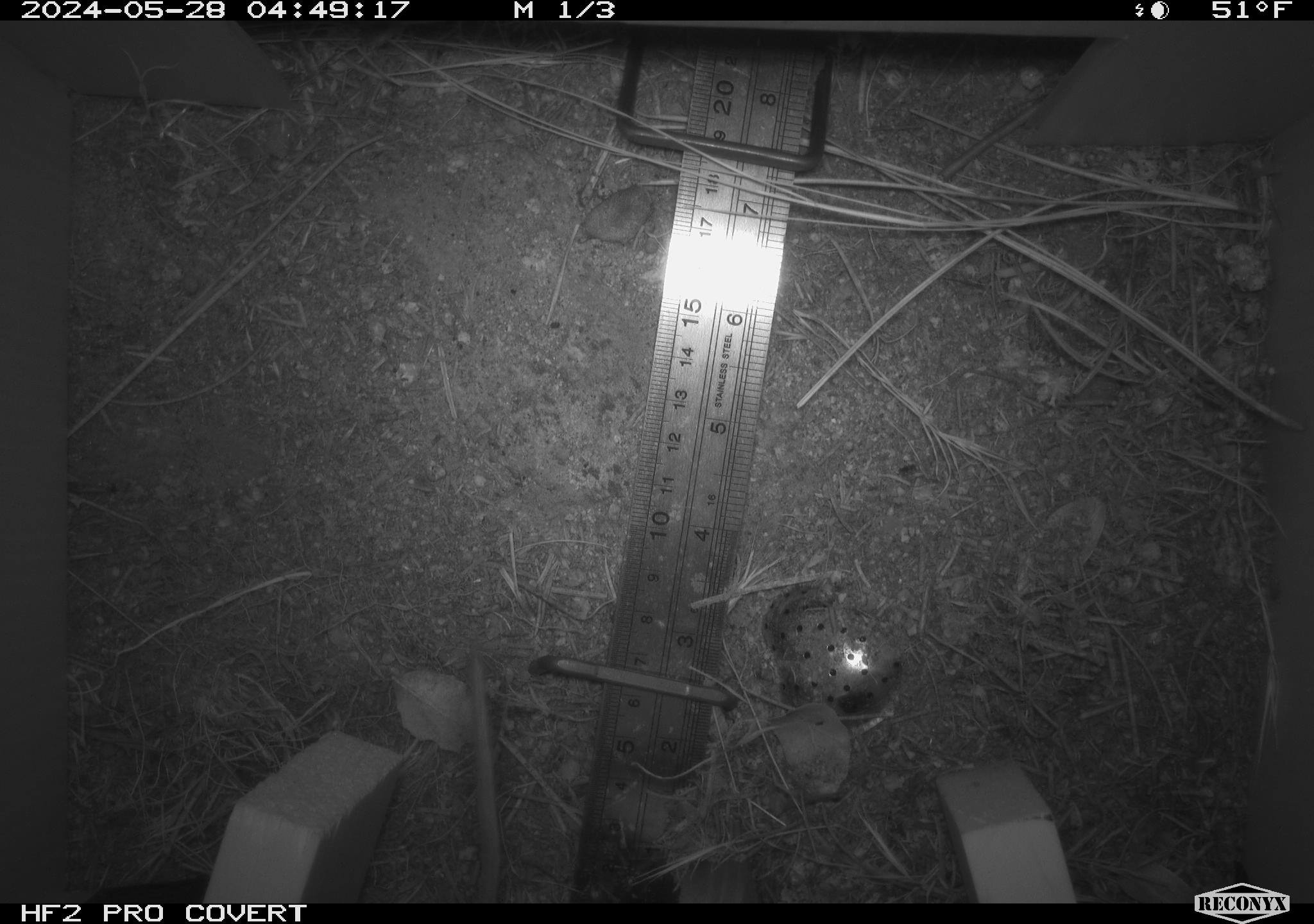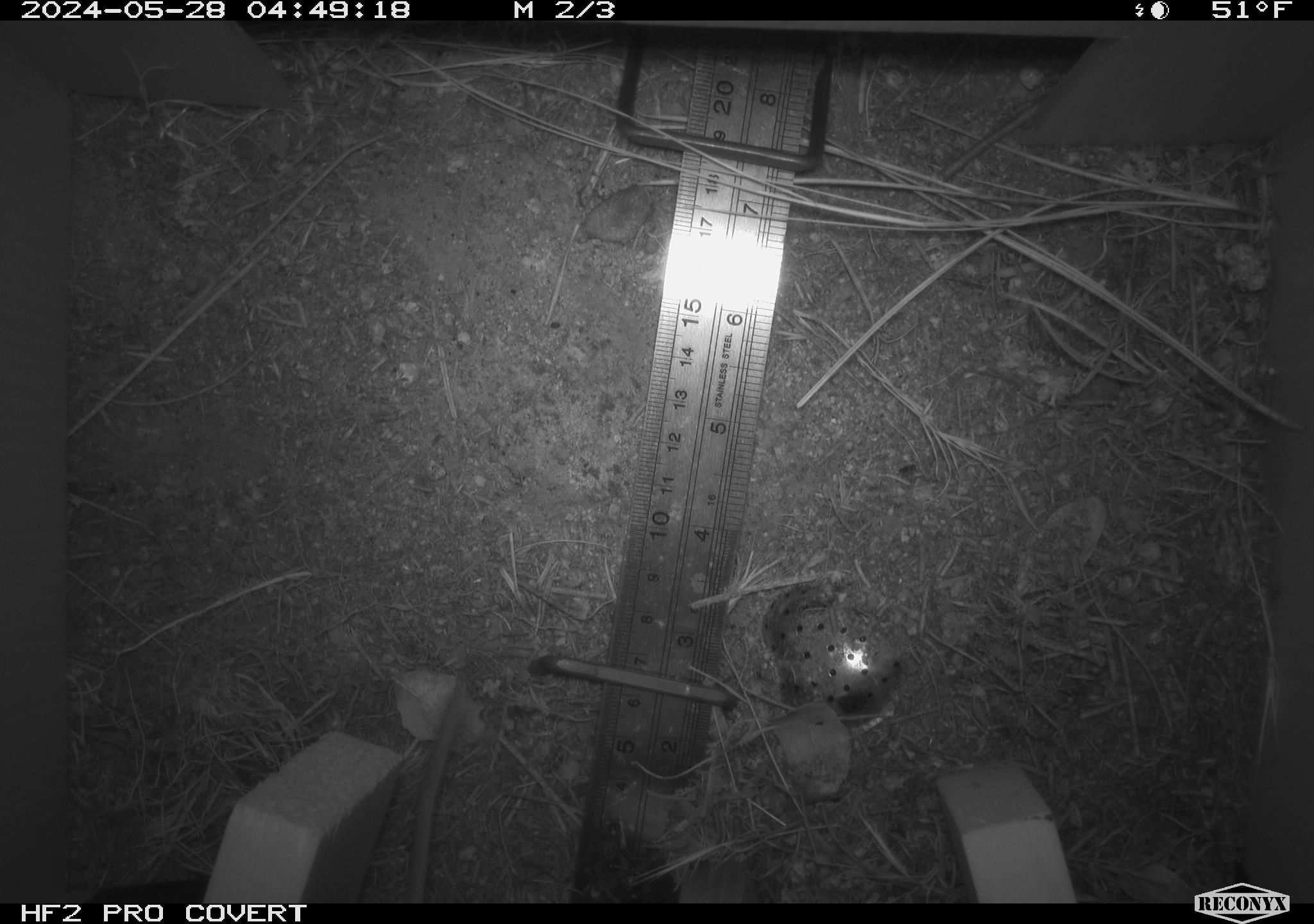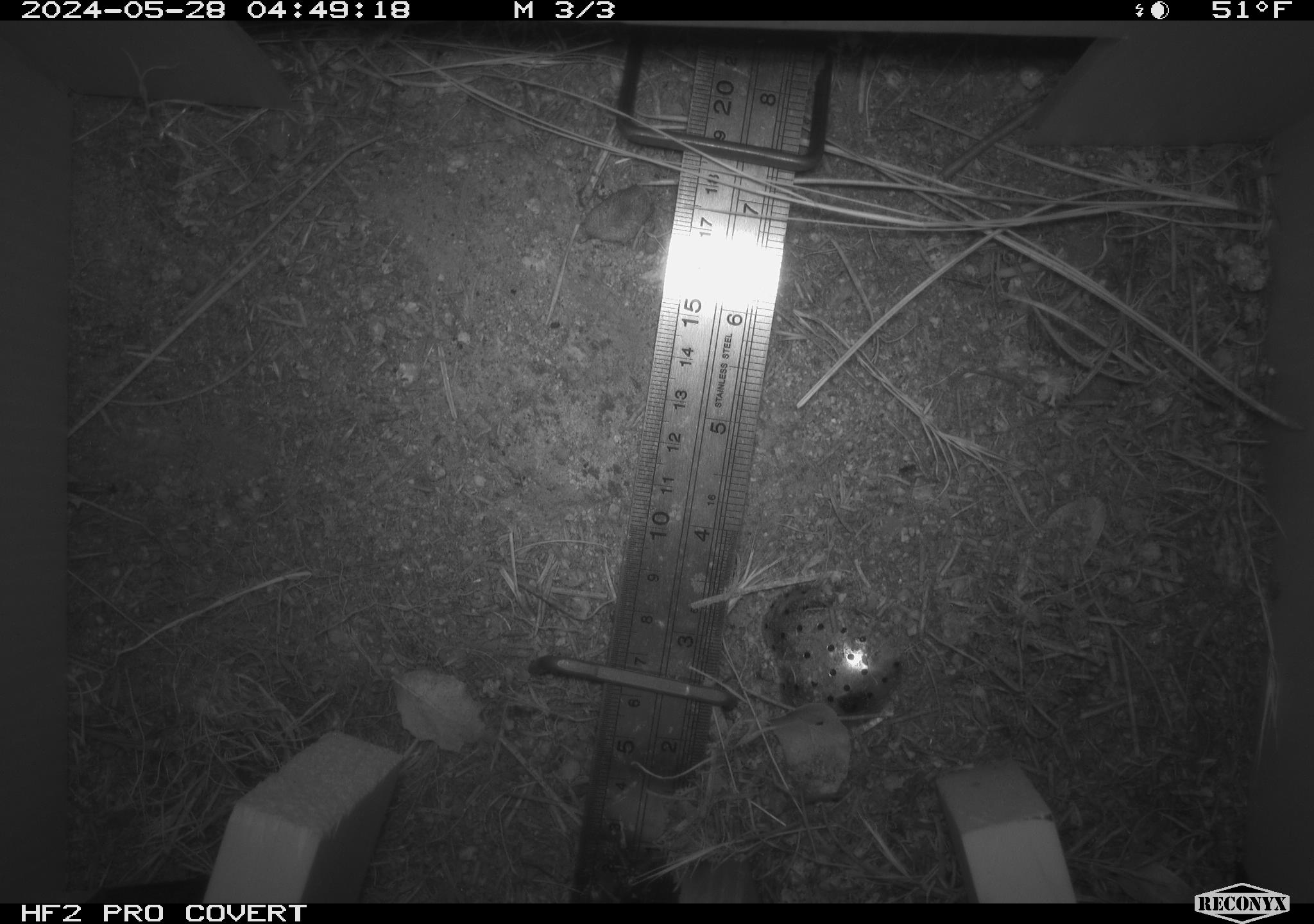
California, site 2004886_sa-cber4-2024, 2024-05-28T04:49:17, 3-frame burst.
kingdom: Animalia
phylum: Chordata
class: Mammalia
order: Rodentia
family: Heteromyidae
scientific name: Heteromyidae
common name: kangaroo rats and pocket mice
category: heteromyidae family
Heteromyidae family (kangaroo rats and pocket mice) (Heteromyidae).